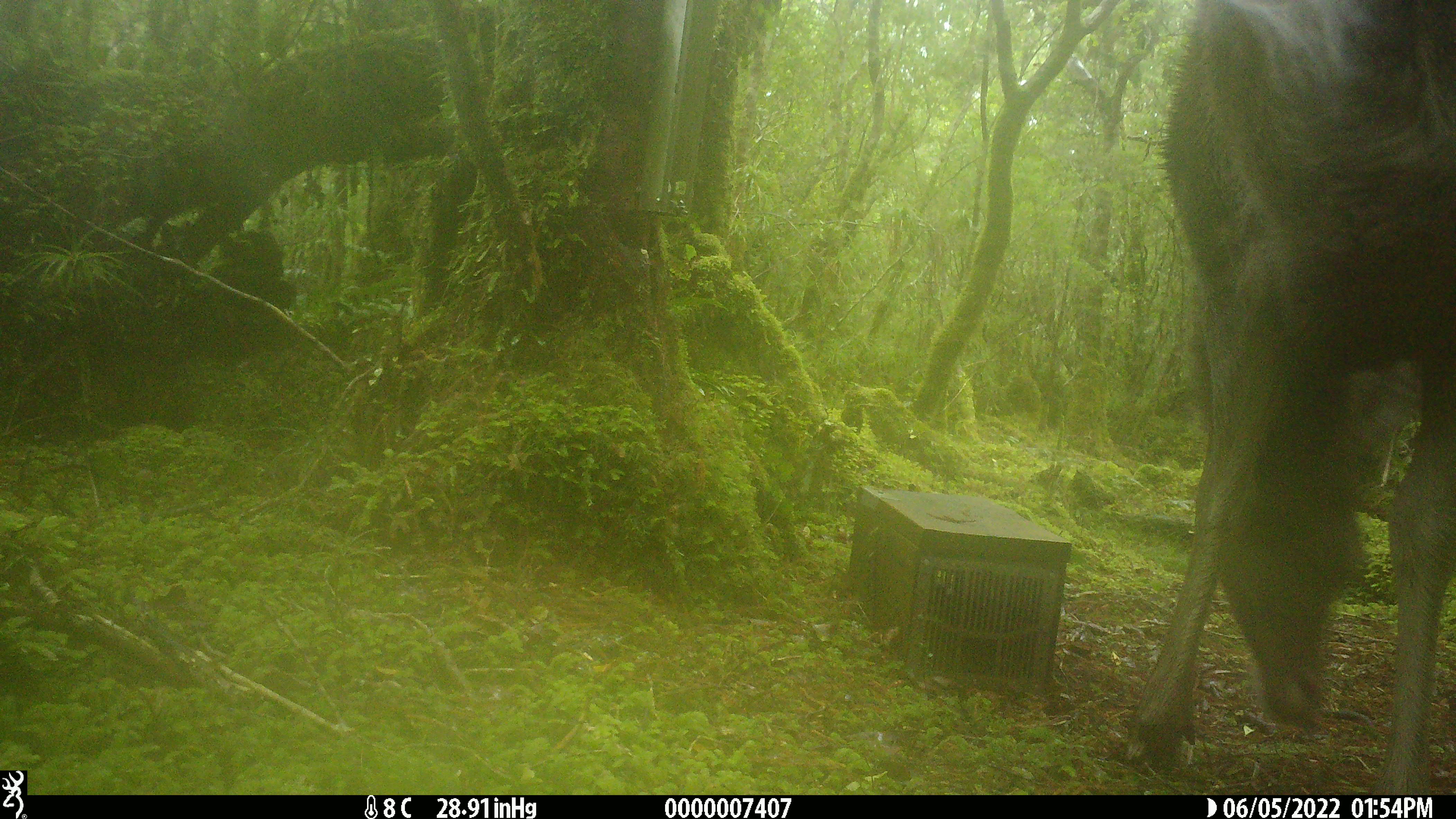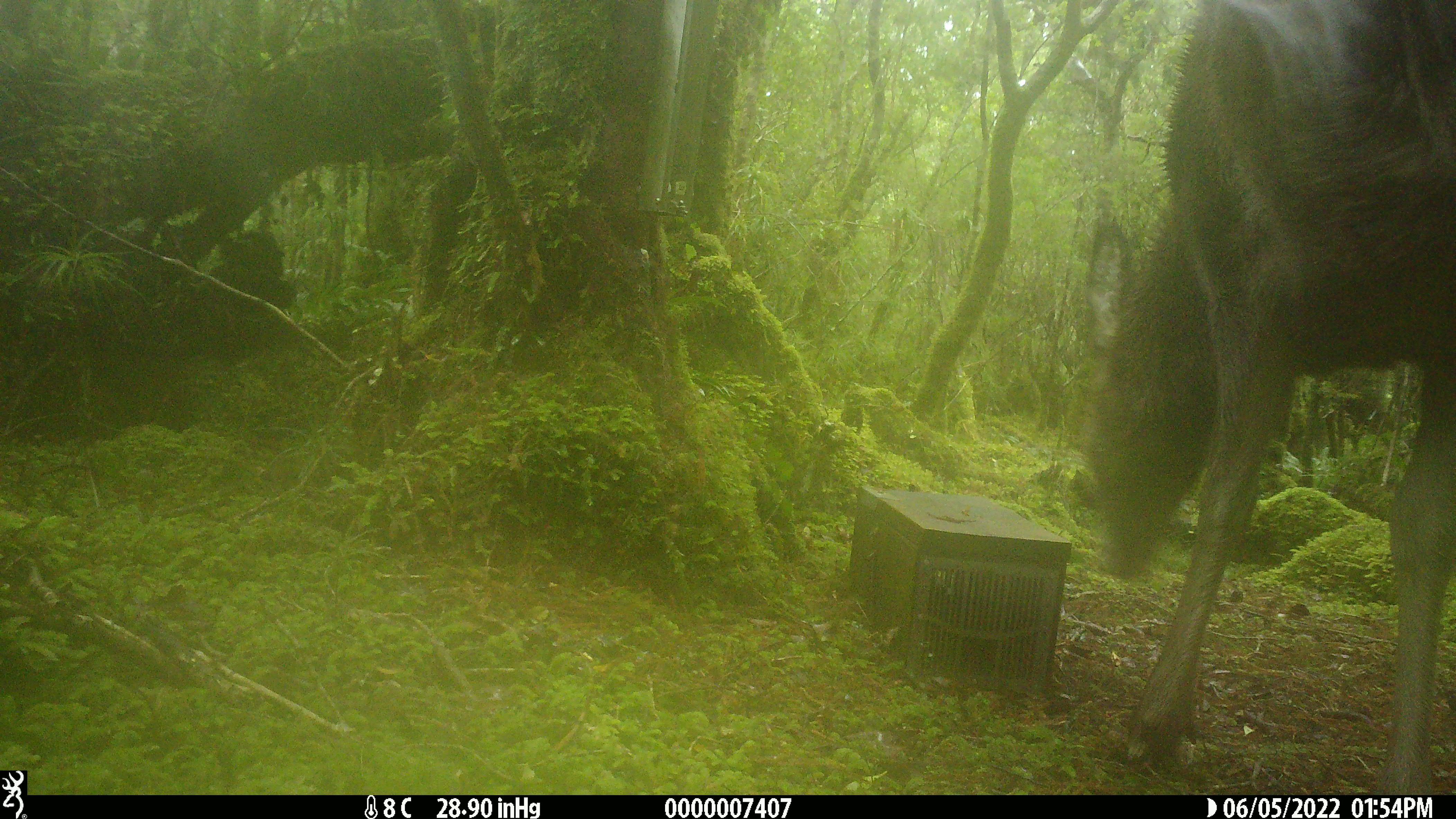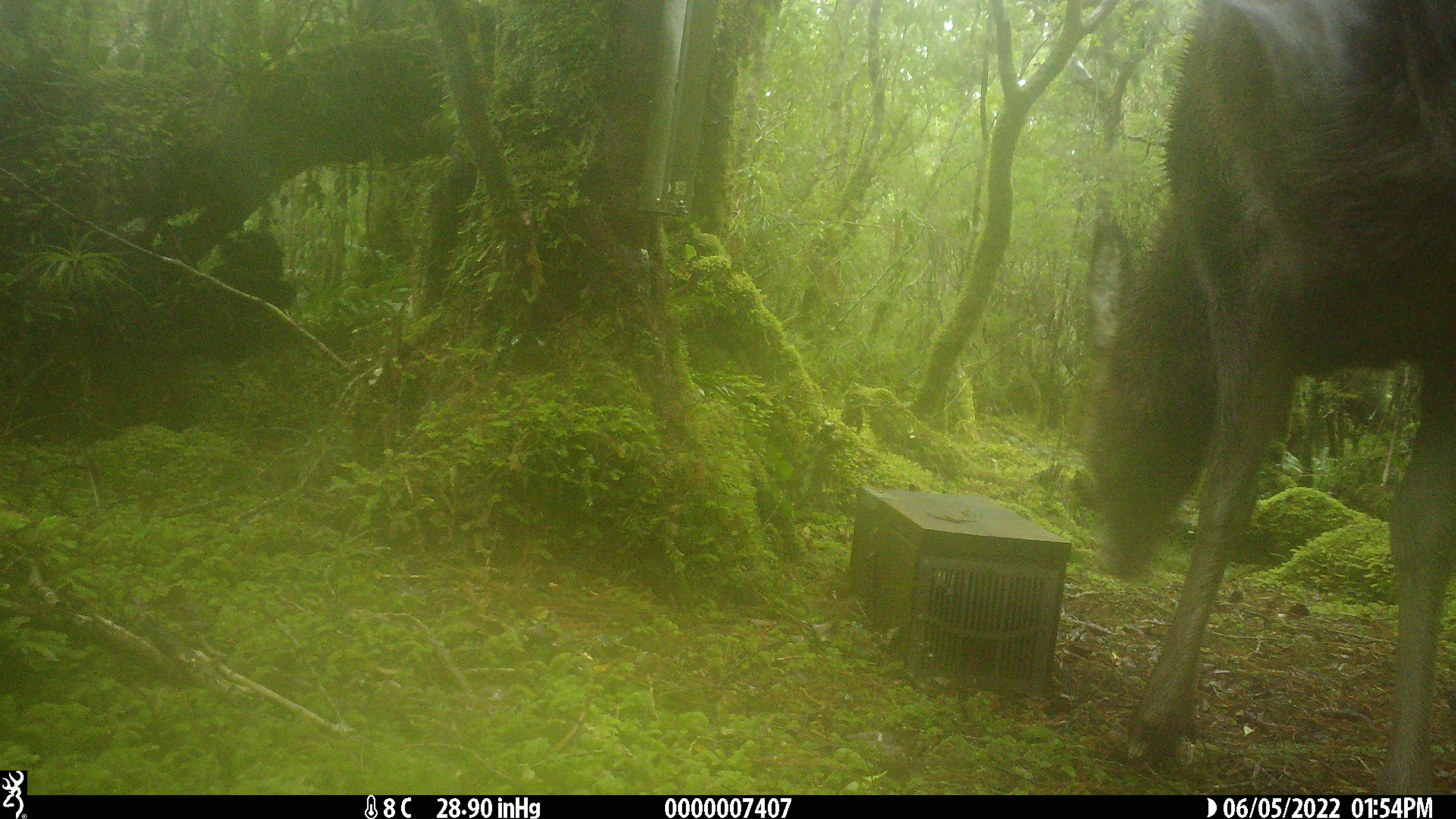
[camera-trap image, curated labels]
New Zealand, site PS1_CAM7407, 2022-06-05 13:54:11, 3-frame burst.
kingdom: Animalia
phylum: Chordata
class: Mammalia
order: Artiodactyla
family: Cervidae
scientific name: Cervidae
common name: deer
Deer (Cervidae).